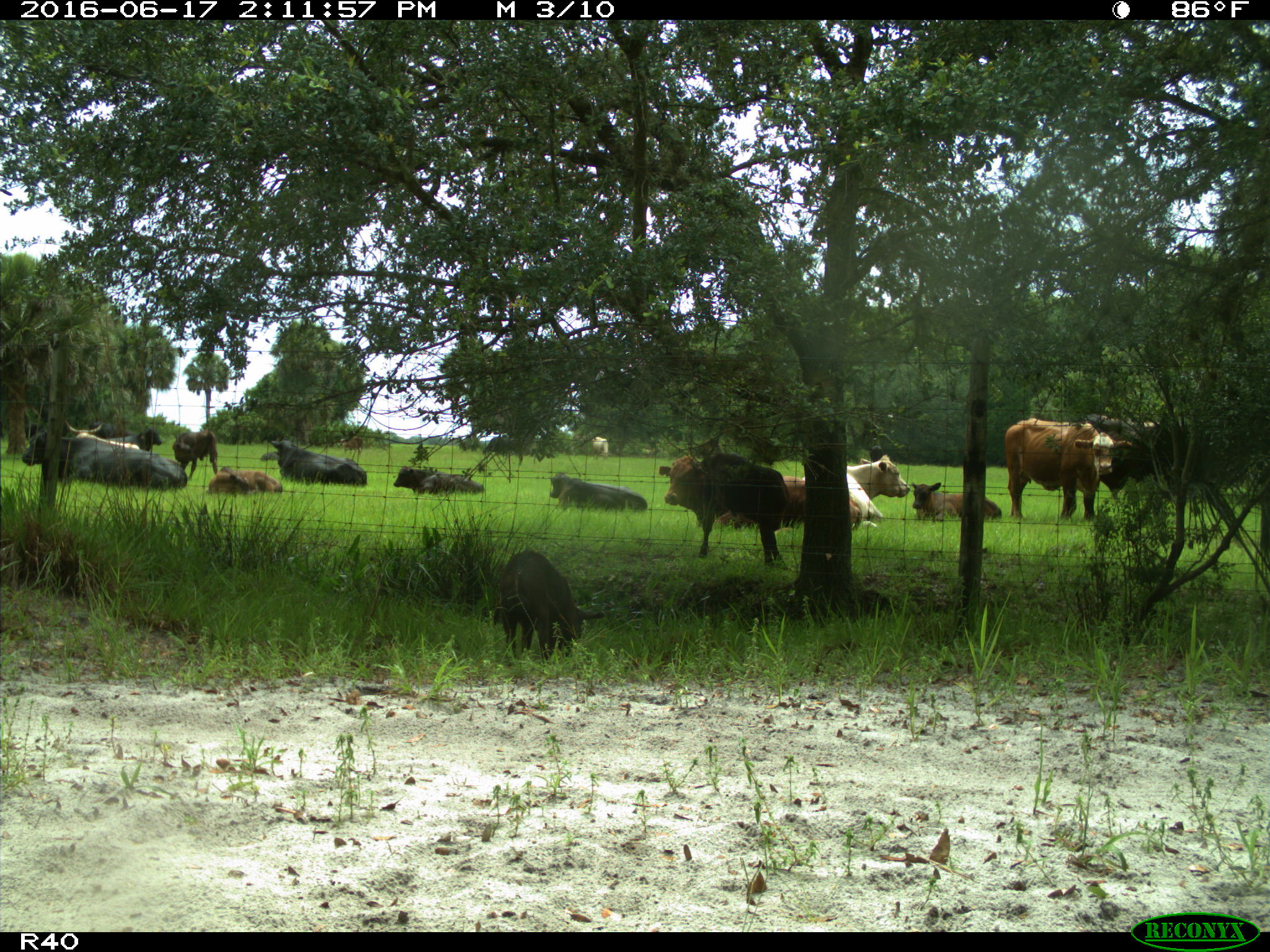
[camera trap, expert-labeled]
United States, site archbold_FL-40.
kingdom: Animalia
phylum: Chordata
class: Mammalia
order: Artiodactyla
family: Suidae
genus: Sus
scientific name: Sus scrofa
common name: wild boar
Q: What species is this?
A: Sus scrofa (wild boar).